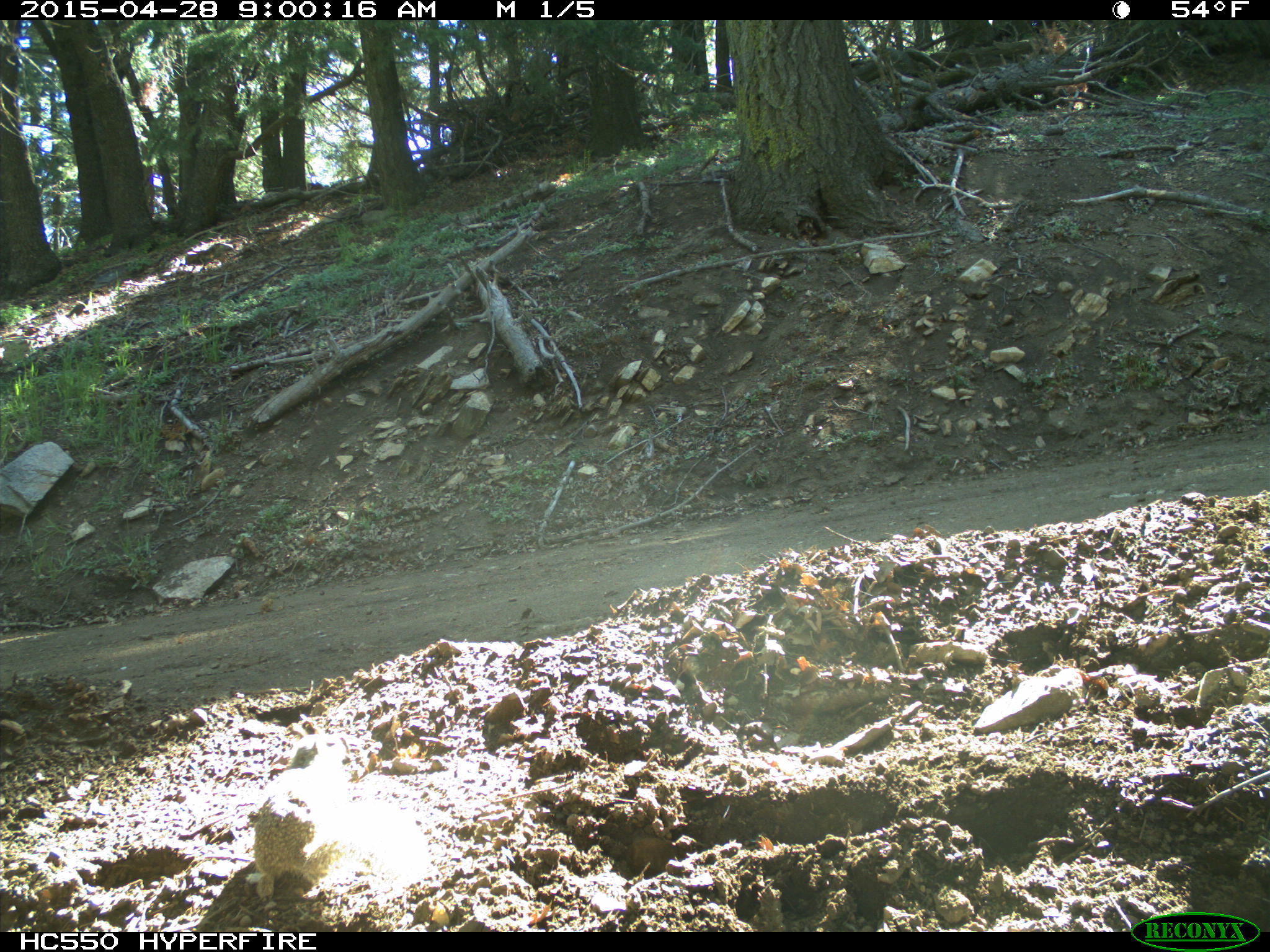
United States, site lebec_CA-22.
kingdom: Animalia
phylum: Chordata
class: Mammalia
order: Rodentia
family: Sciuridae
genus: Otospermophilus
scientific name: Otospermophilus beecheyi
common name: california ground squirrel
Otospermophilus beecheyi (california ground squirrel).